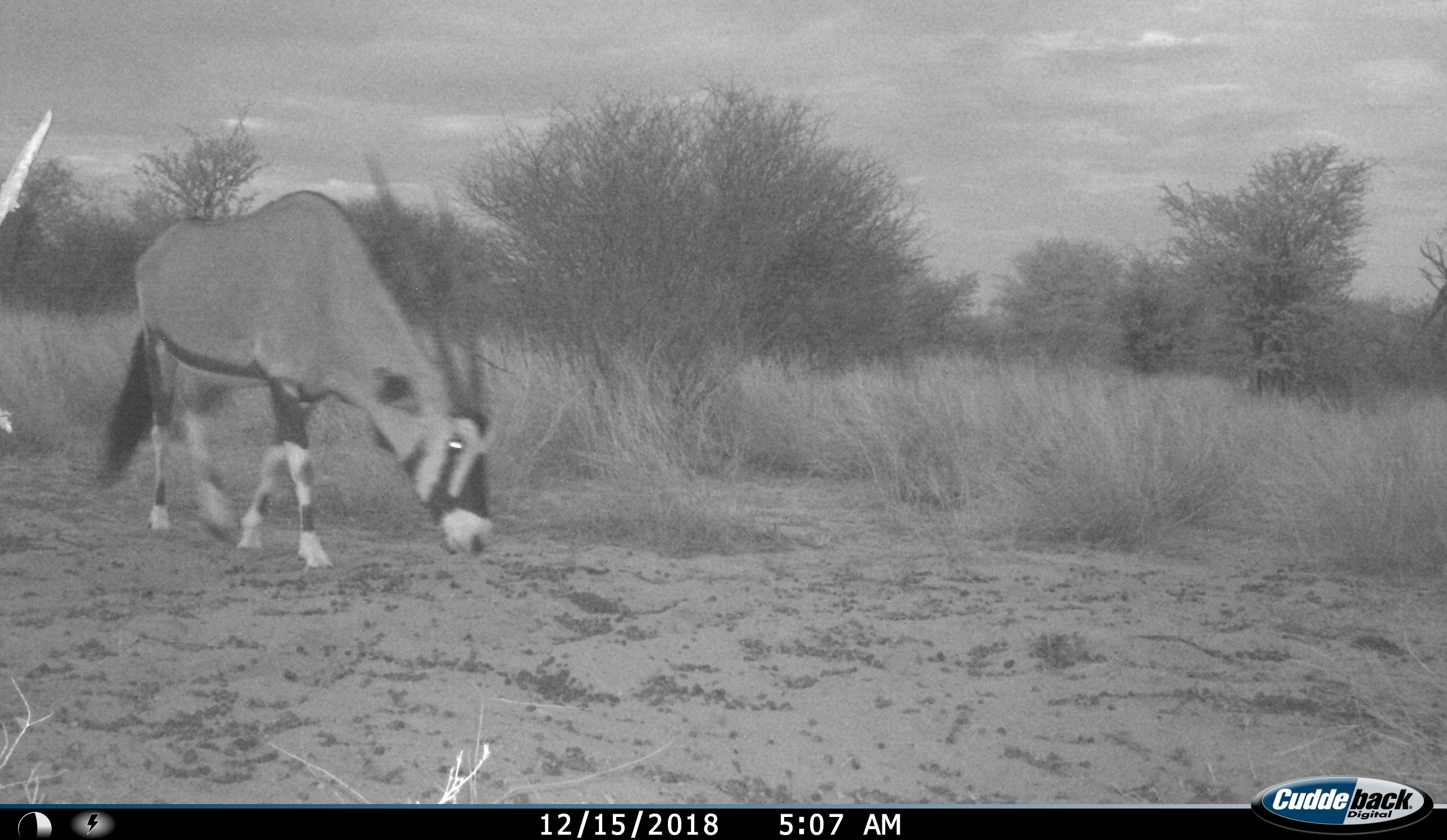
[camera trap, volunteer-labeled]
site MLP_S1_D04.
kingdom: Animalia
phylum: Chordata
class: Mammalia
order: Artiodactyla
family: Bovidae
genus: Oryx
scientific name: Oryx gazella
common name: gemsbok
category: oryx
Oryx (gemsbok) (Oryx gazella), count 1. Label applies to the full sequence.